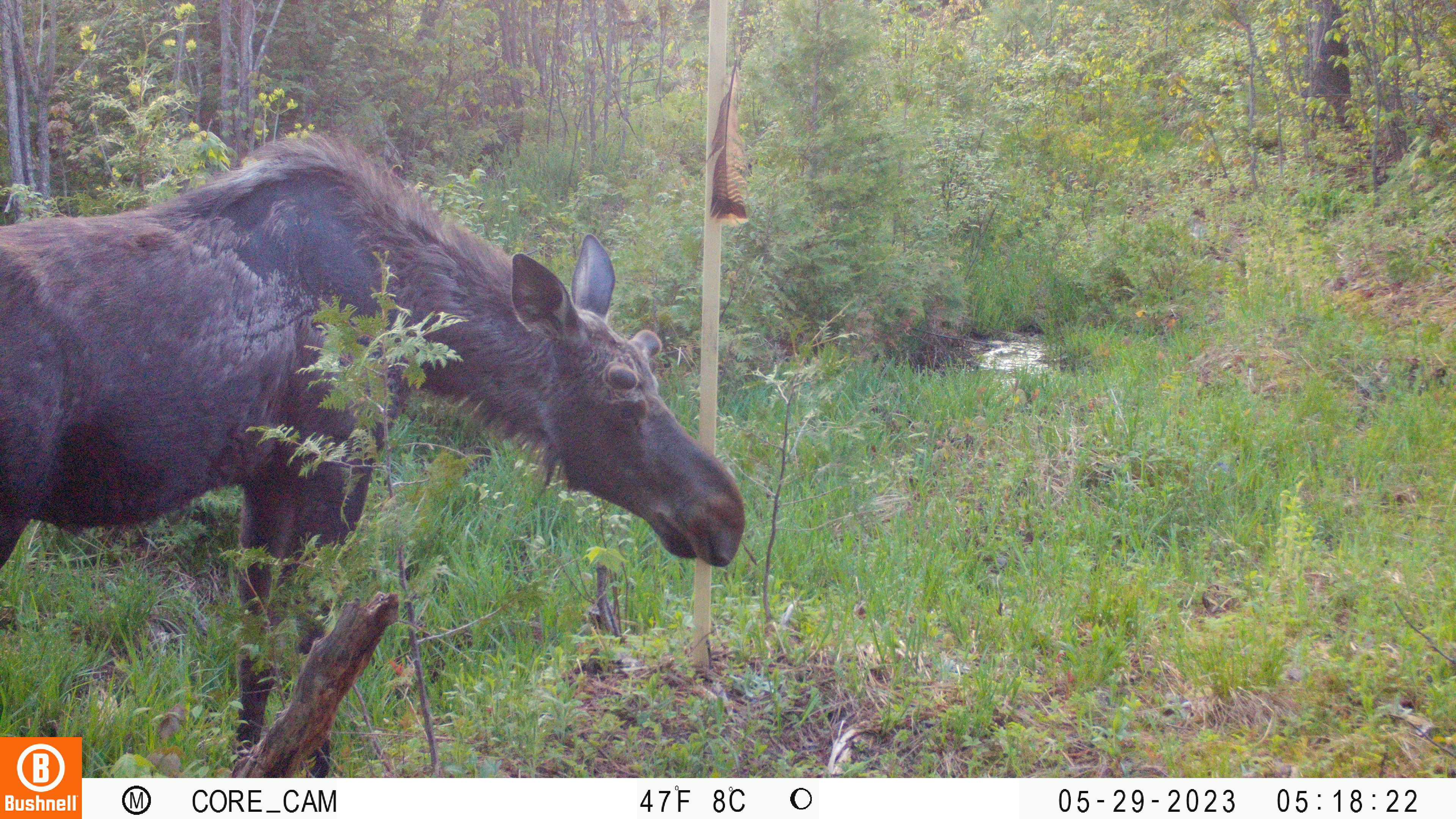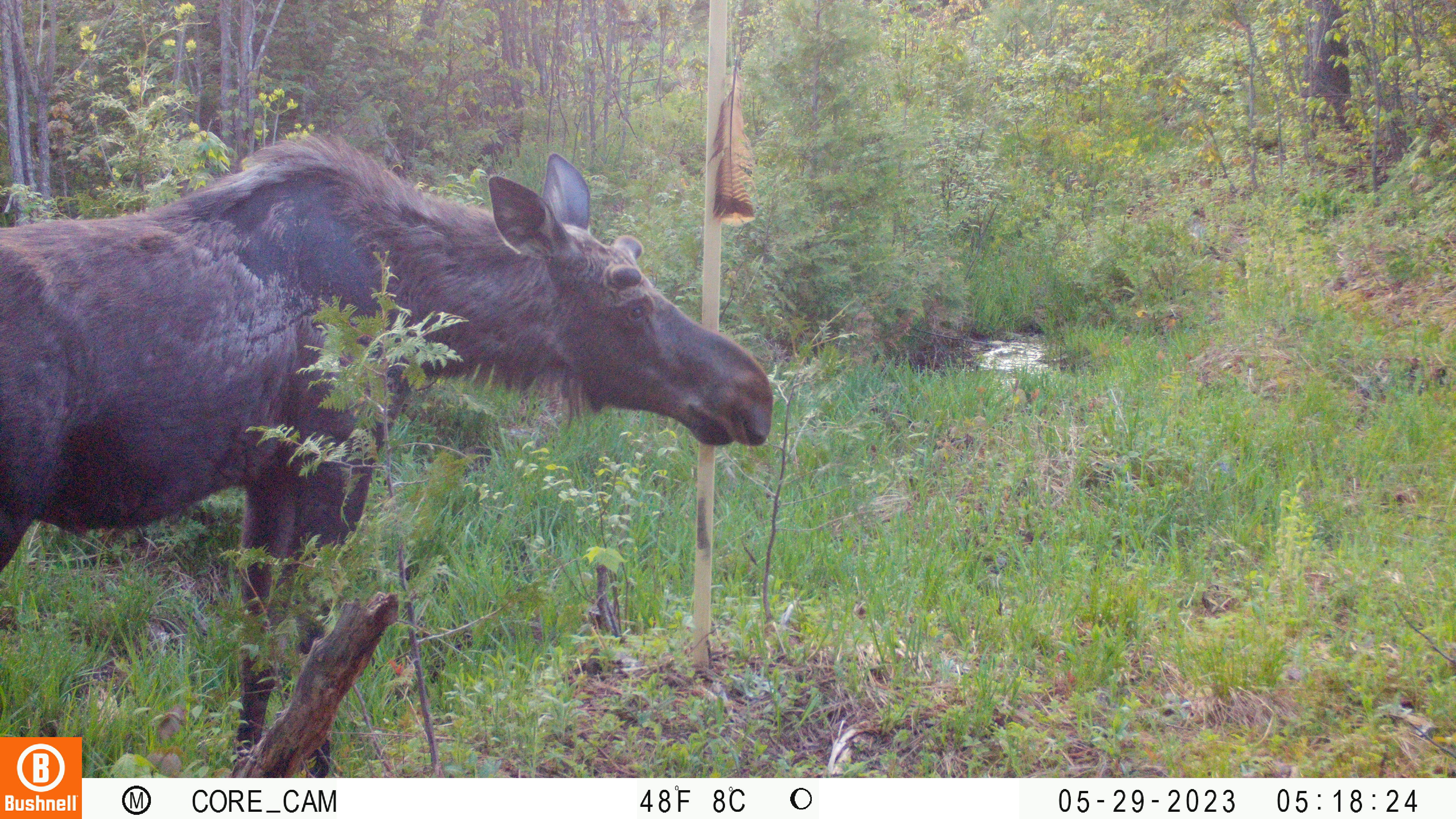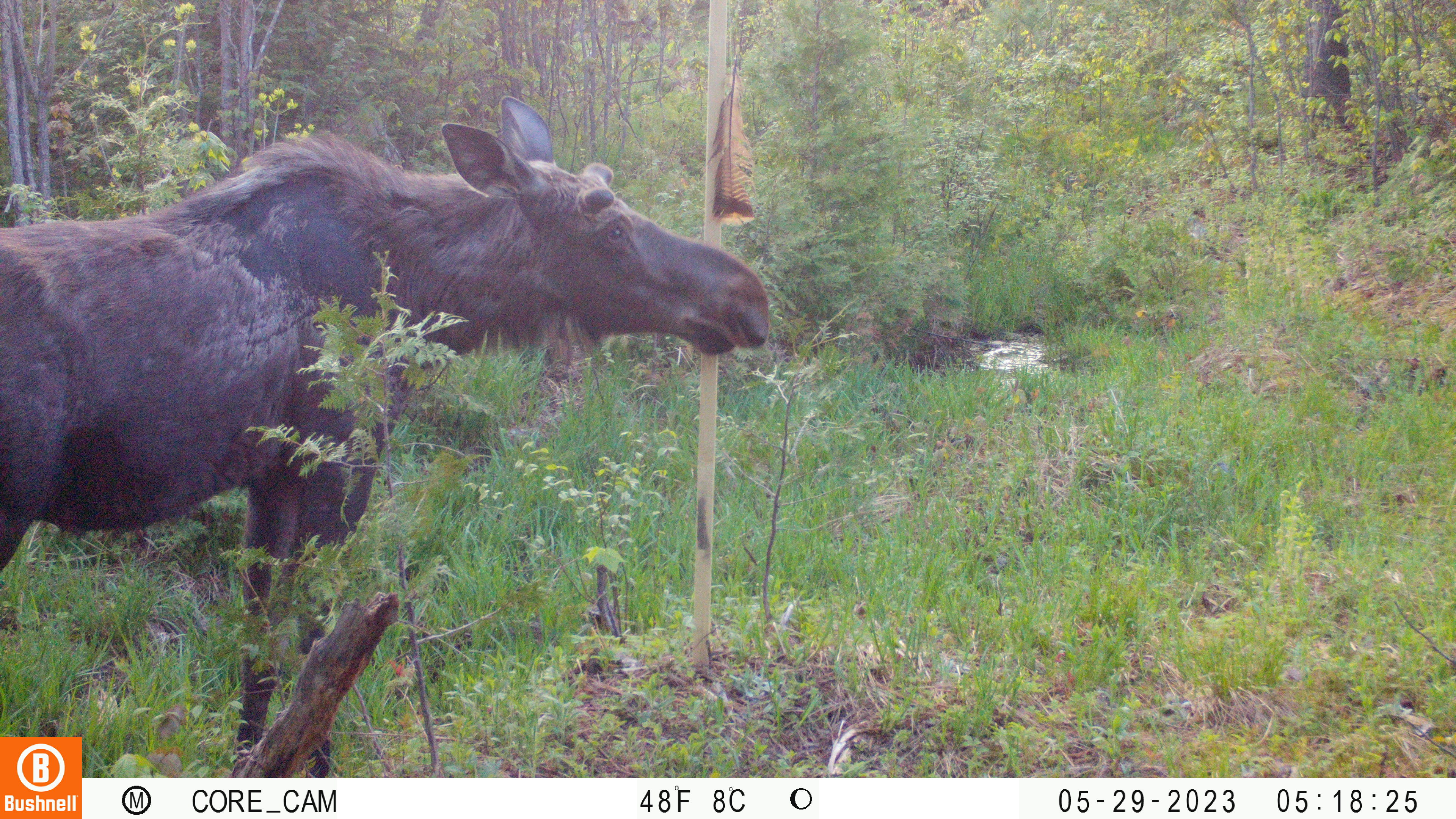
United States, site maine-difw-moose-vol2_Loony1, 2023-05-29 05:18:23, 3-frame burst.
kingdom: Animalia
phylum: Chordata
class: Mammalia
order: Artiodactyla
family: Cervidae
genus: Alces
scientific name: Alces alces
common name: moose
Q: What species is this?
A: Moose (Alces alces).